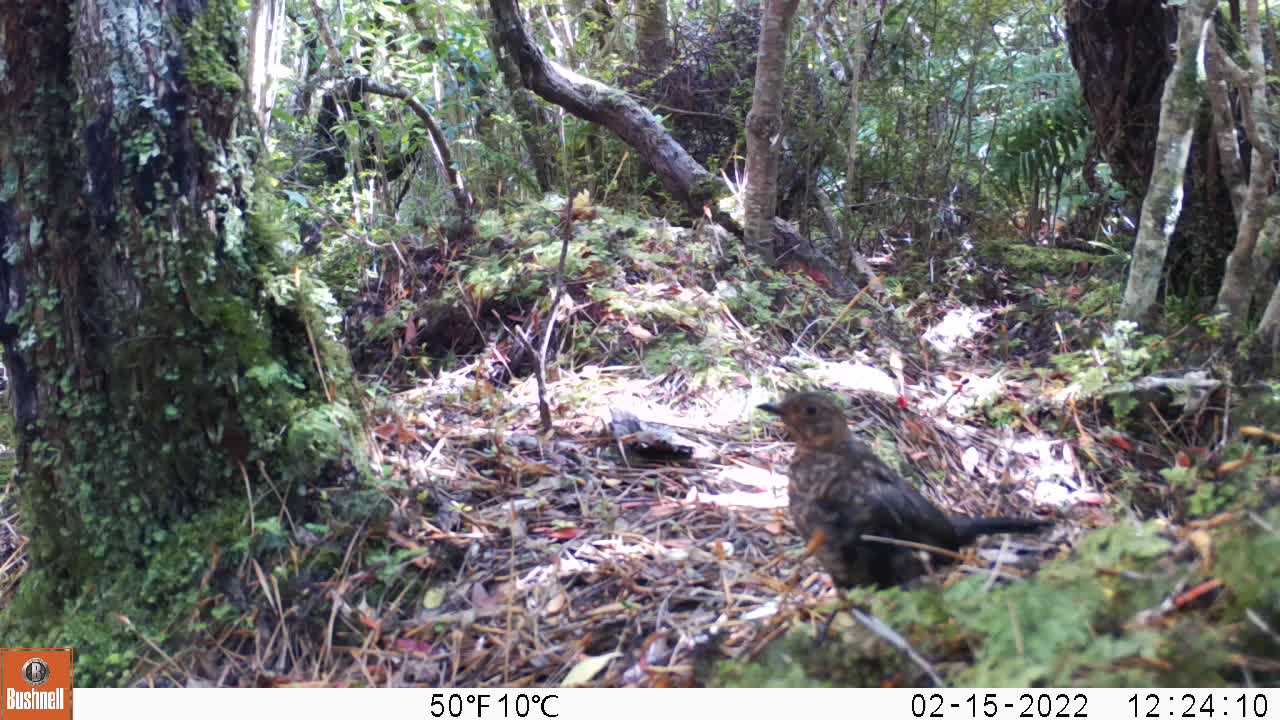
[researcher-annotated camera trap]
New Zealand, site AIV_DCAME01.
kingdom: Animalia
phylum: Chordata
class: Aves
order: Passeriformes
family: Turdidae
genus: Turdus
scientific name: Turdus merula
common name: eurasian blackbird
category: blackbird